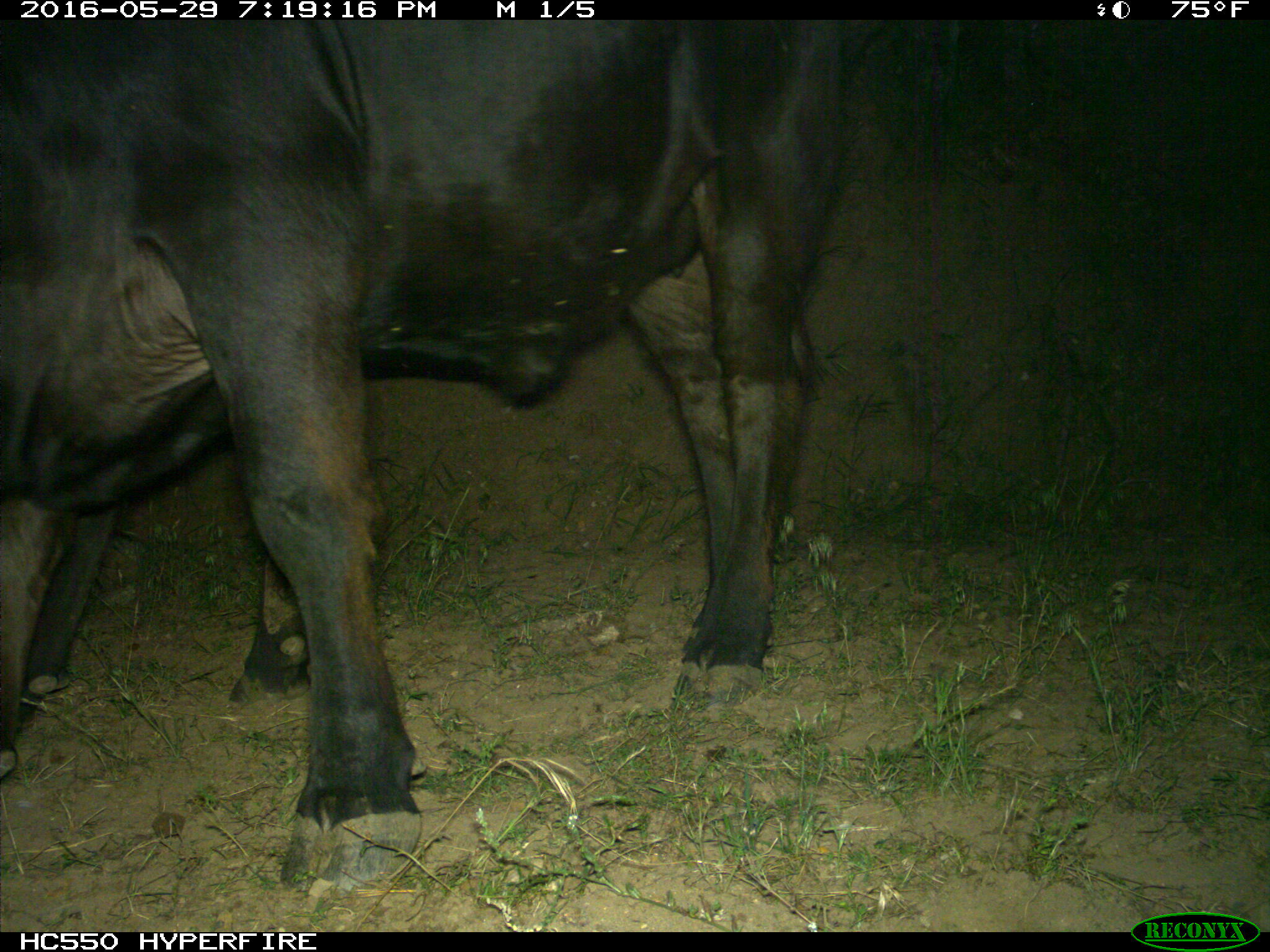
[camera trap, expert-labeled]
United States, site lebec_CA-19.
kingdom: Animalia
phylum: Chordata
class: Mammalia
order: Artiodactyla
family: Bovidae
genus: Bos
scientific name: Bos taurus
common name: domestic cow